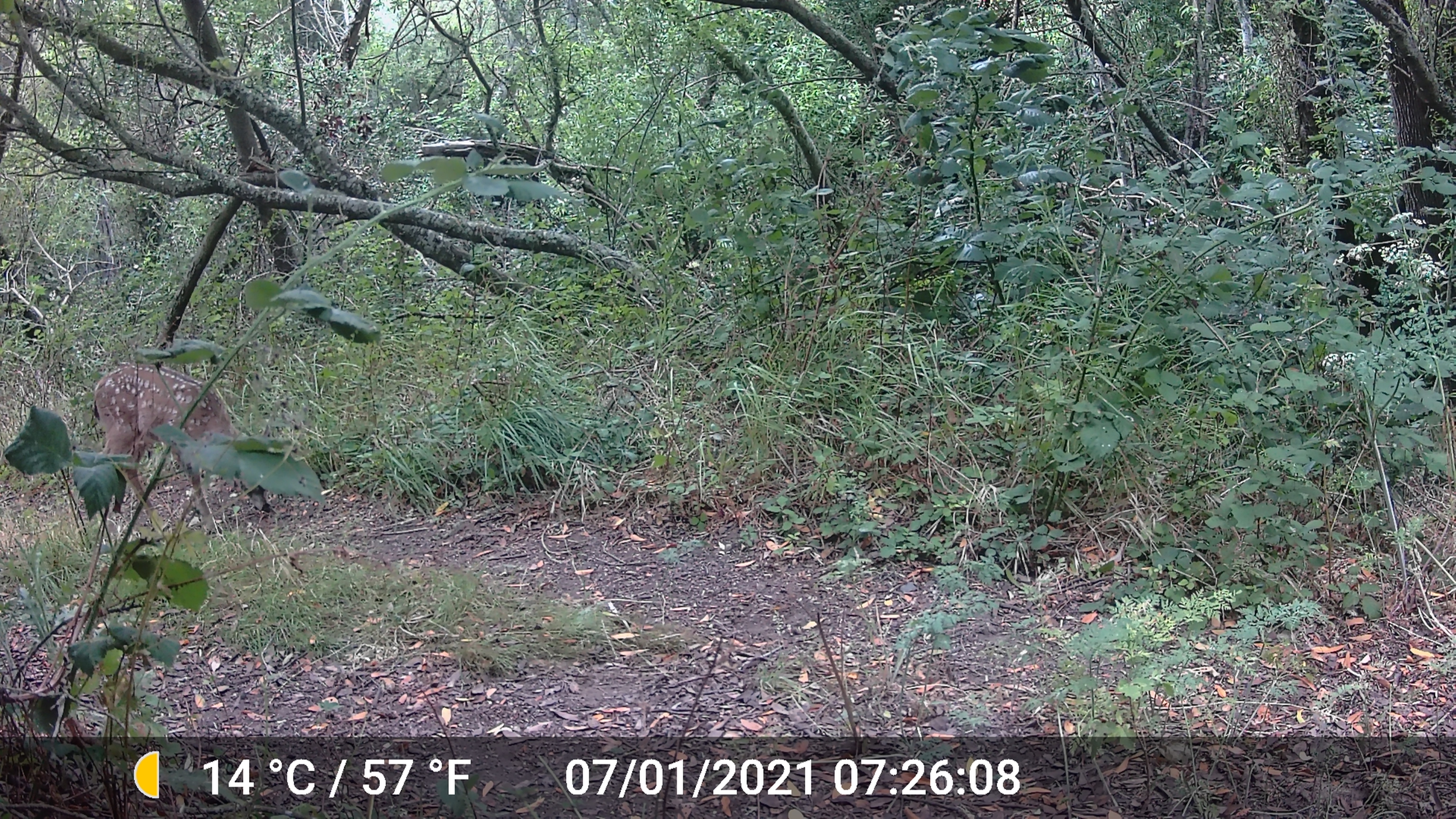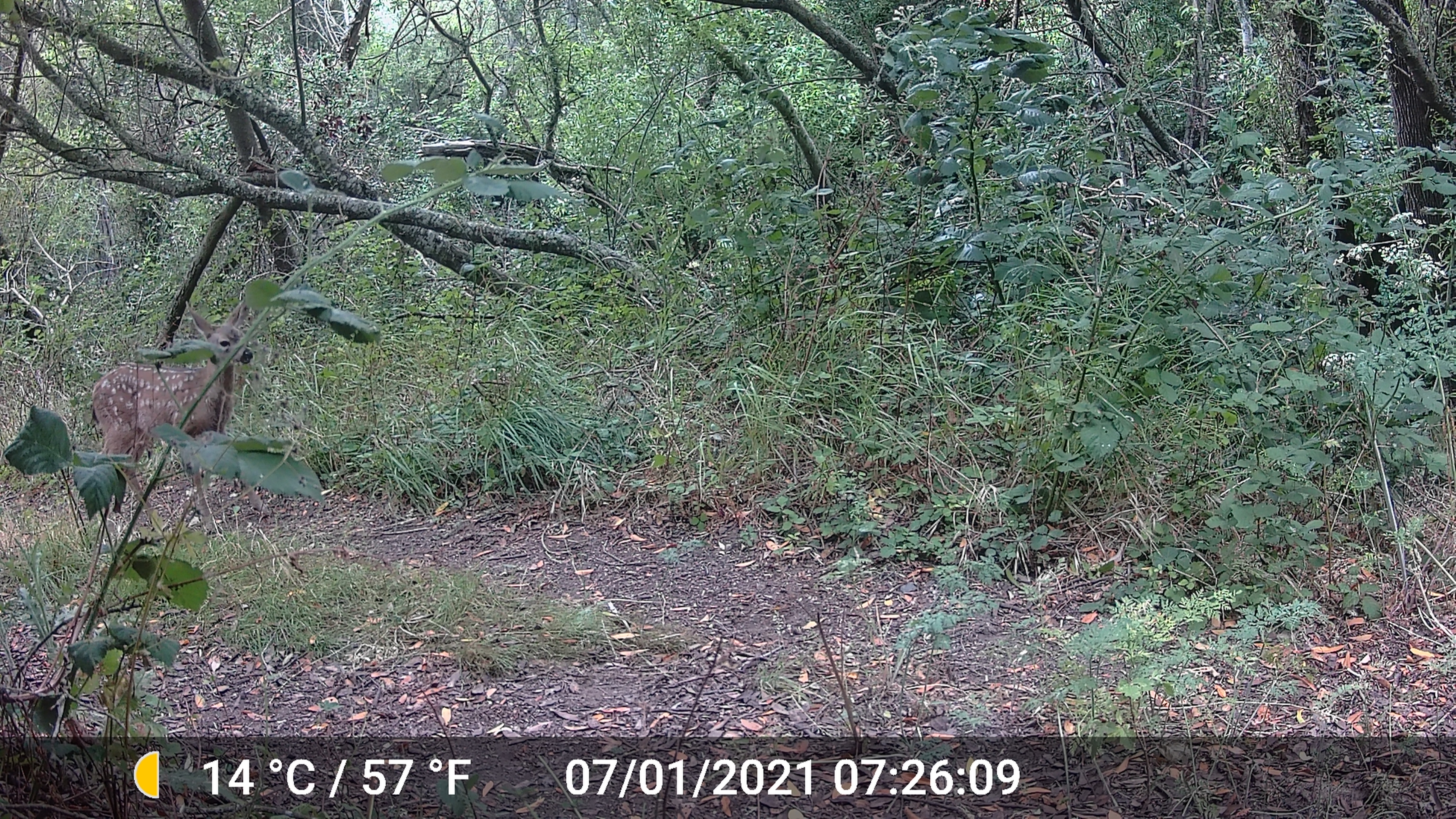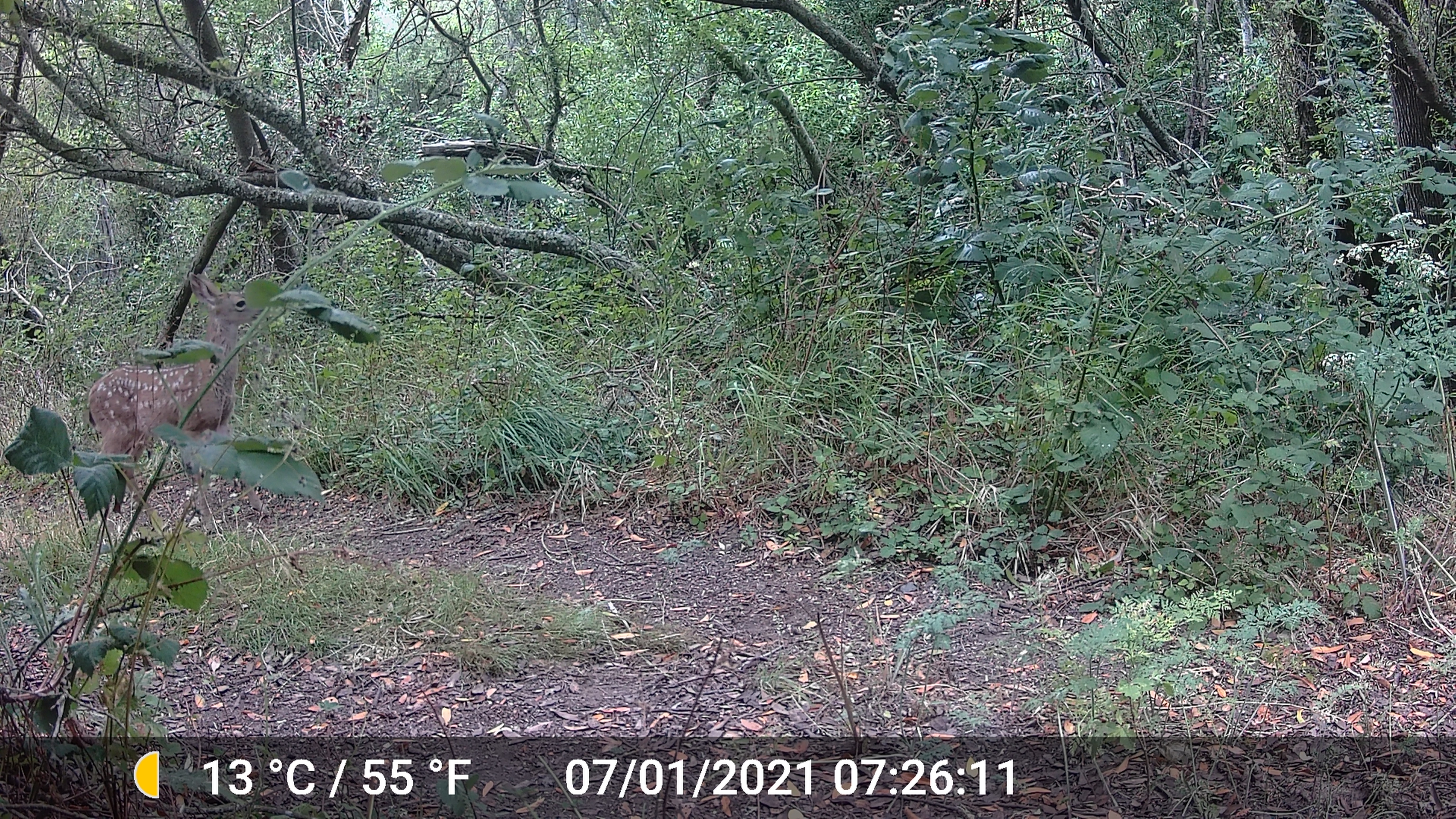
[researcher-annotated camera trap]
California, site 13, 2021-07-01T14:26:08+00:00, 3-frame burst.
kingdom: Animalia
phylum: Chordata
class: Mammalia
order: Artiodactyla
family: Cervidae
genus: Odocoileus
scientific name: Odocoileus hemionus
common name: mule deer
Mule deer (Odocoileus hemionus).